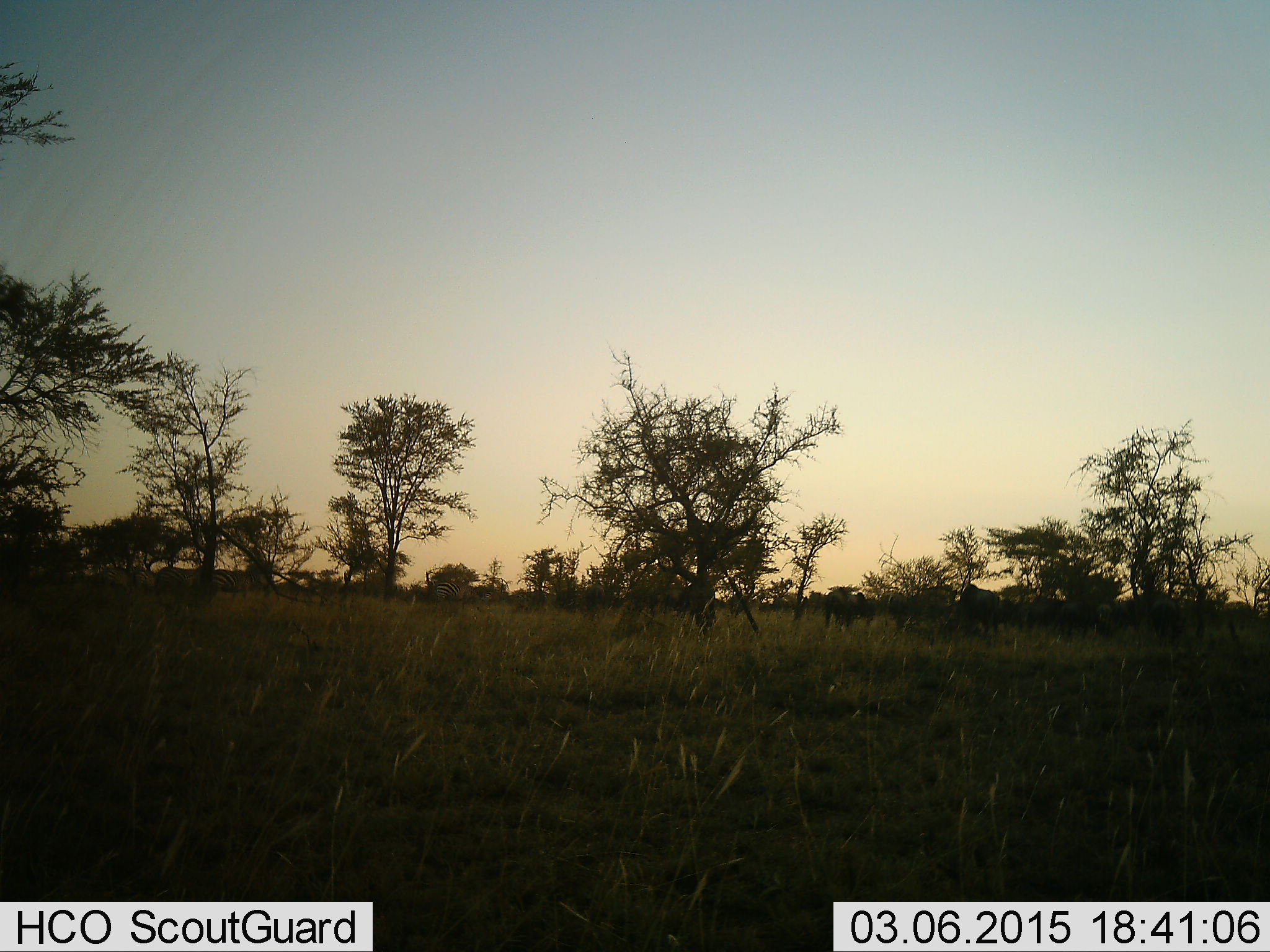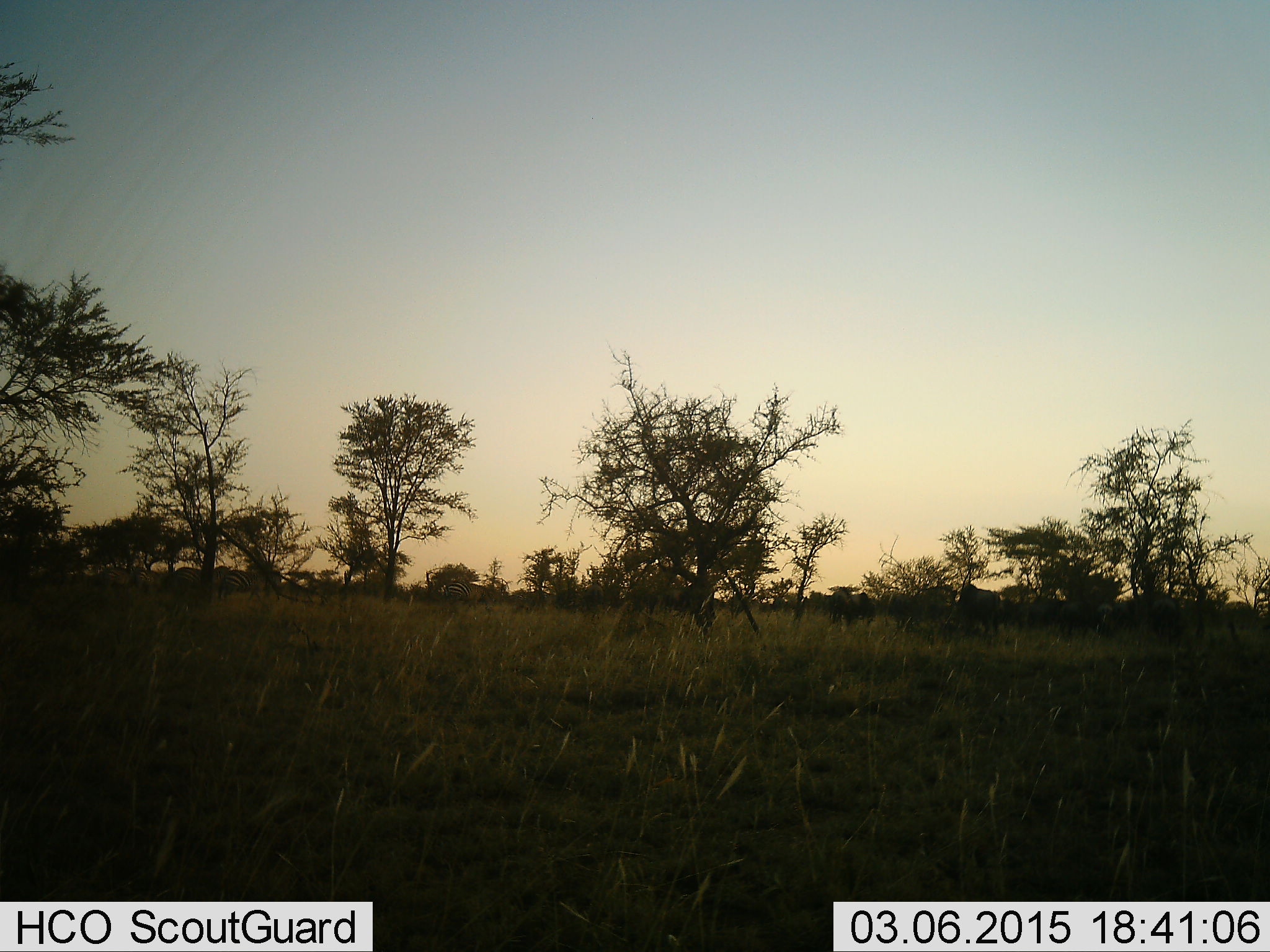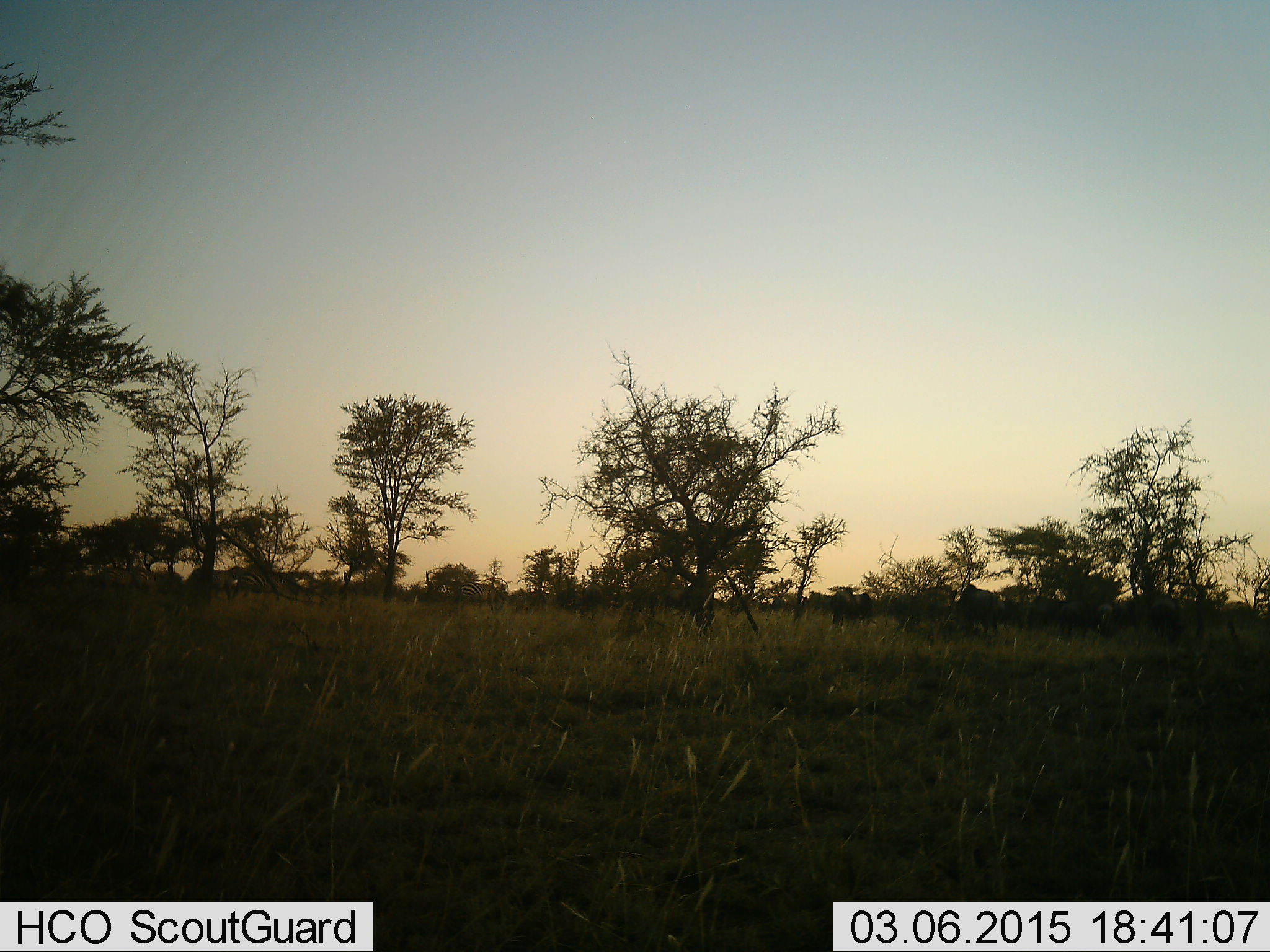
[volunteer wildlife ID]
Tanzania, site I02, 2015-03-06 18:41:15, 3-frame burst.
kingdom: Animalia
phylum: Chordata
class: Mammalia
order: Artiodactyla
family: Bovidae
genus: Connochaetes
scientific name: Connochaetes taurinus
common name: blue wildebeest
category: wildebeest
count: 7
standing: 25%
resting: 0%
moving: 50%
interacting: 0%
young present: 0%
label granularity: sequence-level